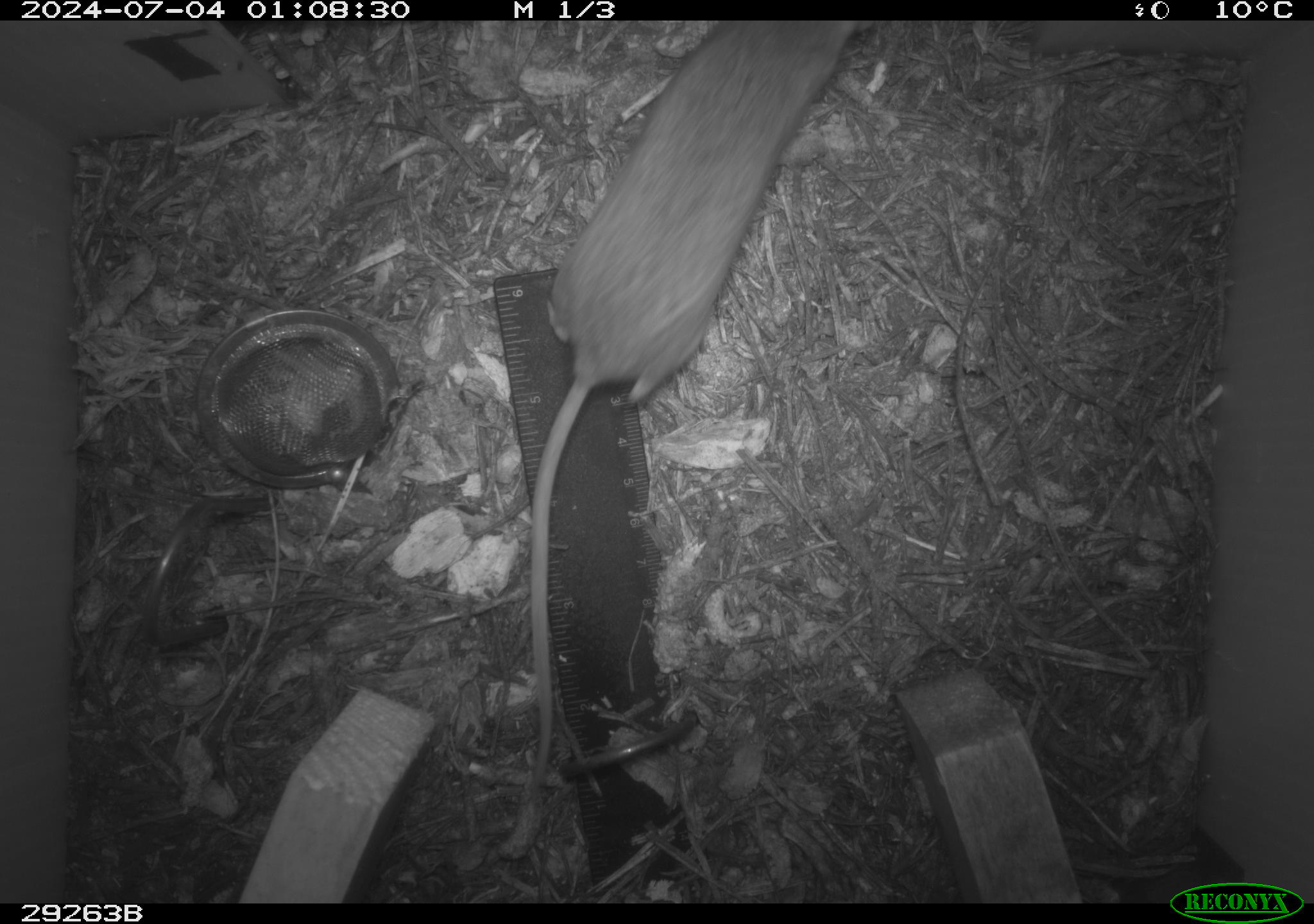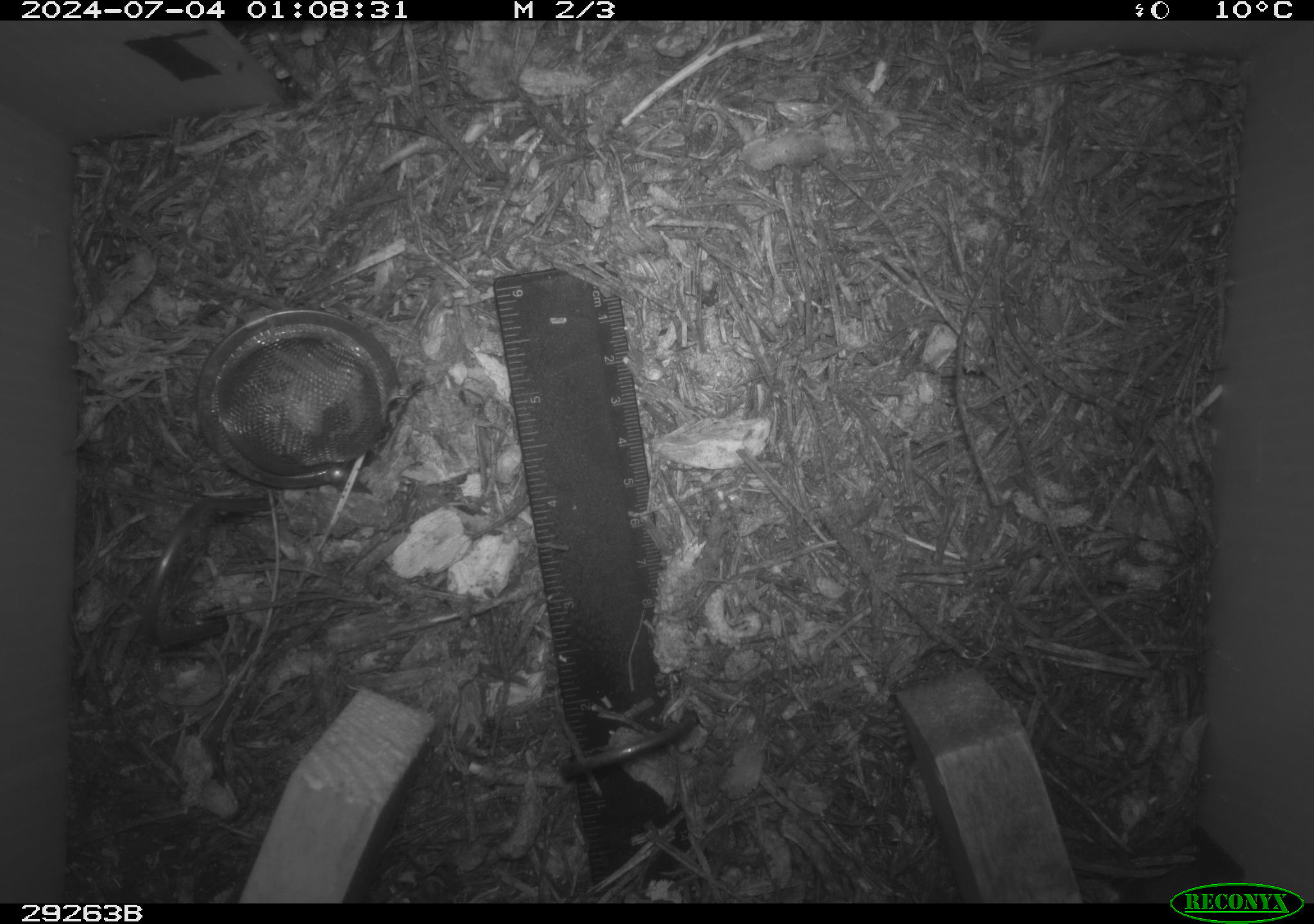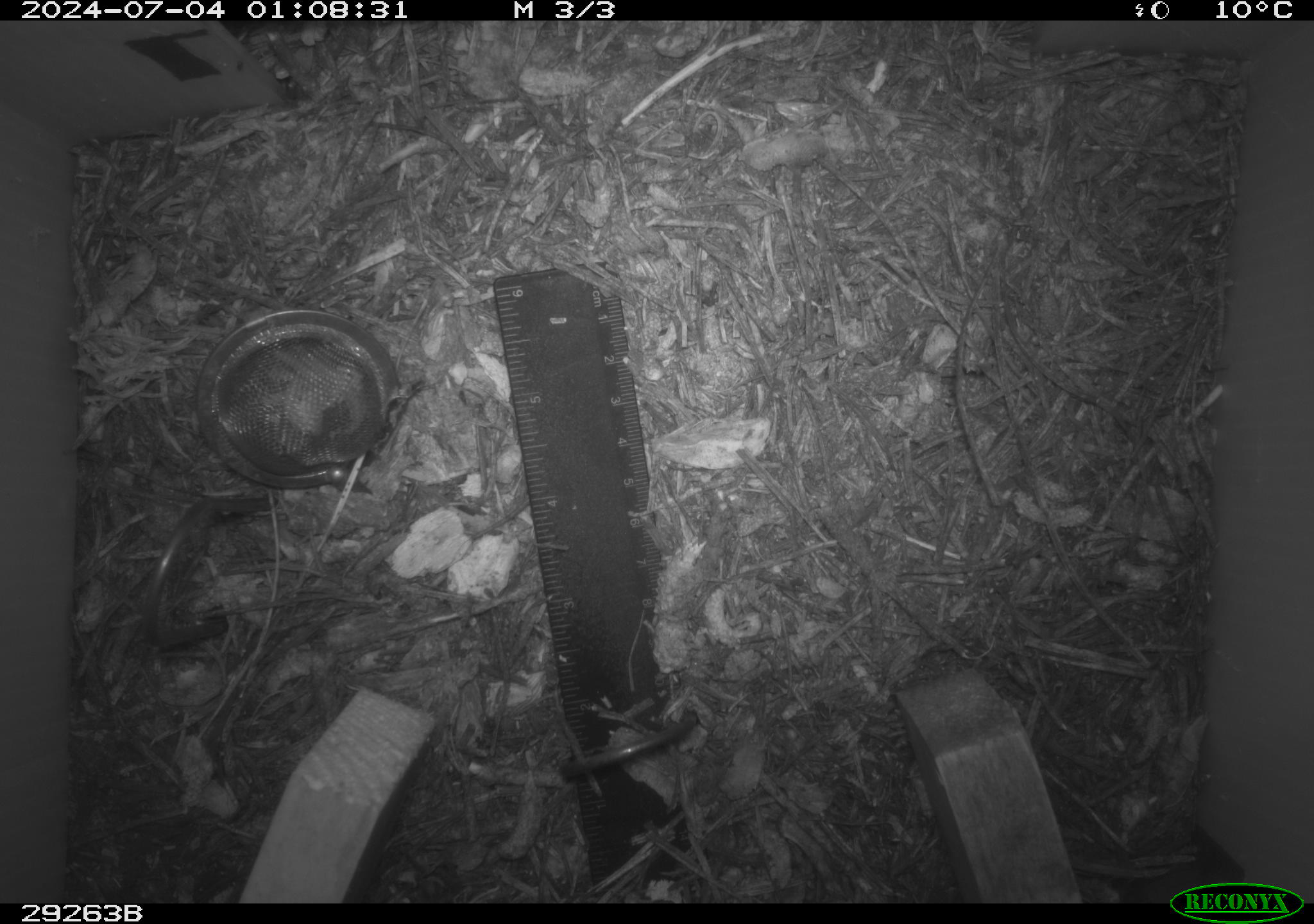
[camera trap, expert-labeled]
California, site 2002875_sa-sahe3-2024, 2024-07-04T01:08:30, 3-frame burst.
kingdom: Animalia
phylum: Chordata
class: Mammalia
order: Rodentia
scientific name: Rodentia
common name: rodent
Rodent (Rodentia).